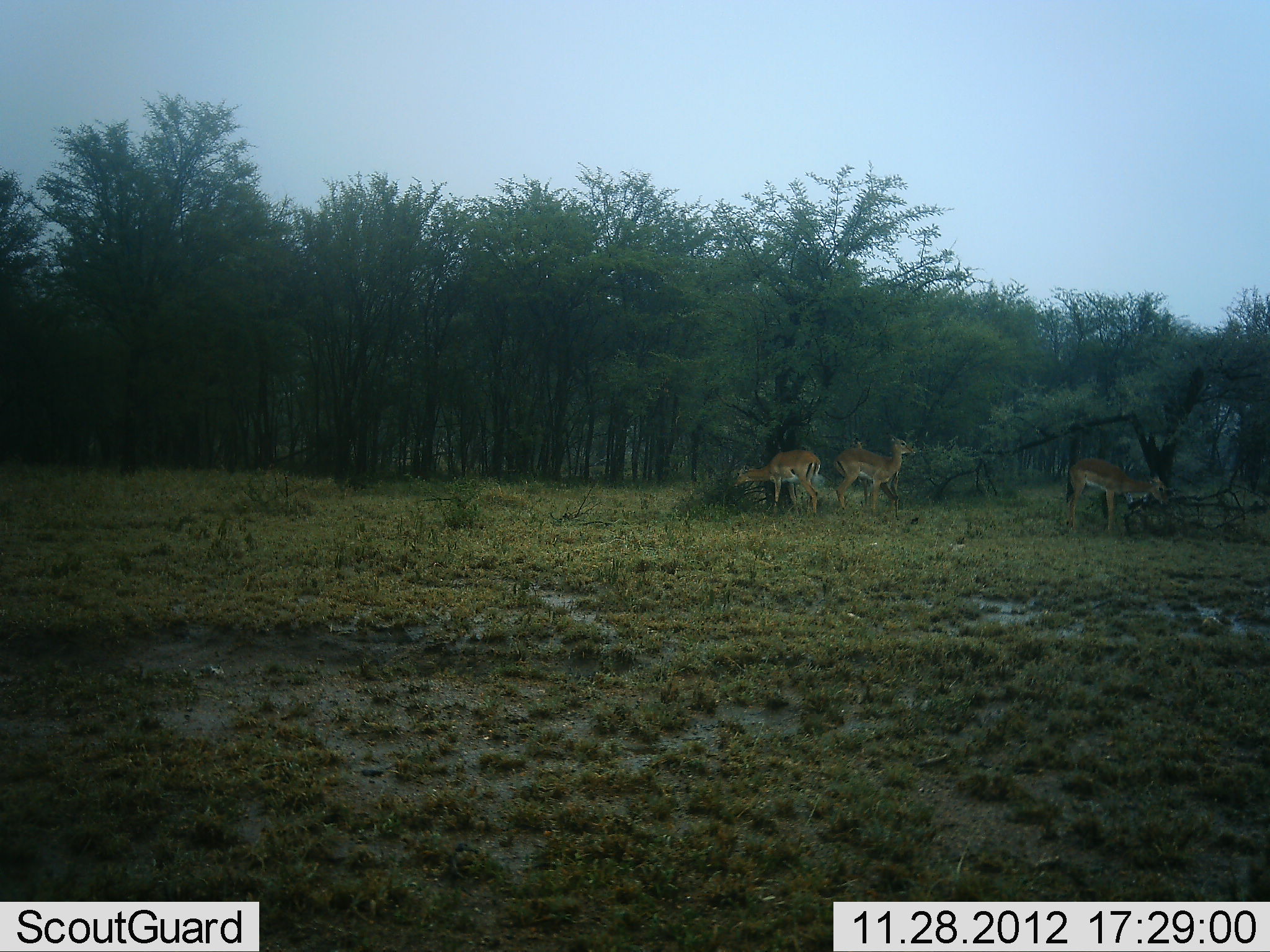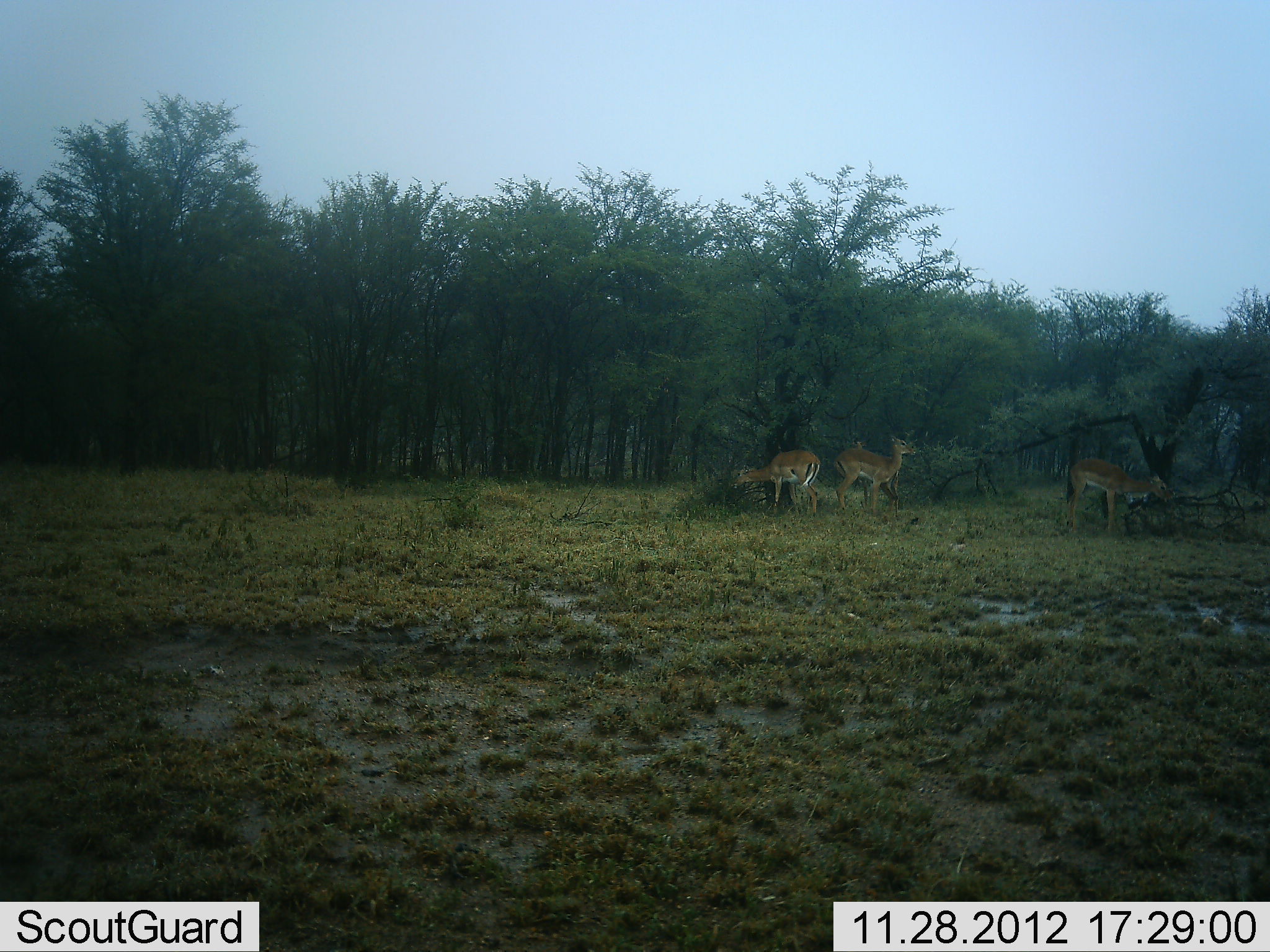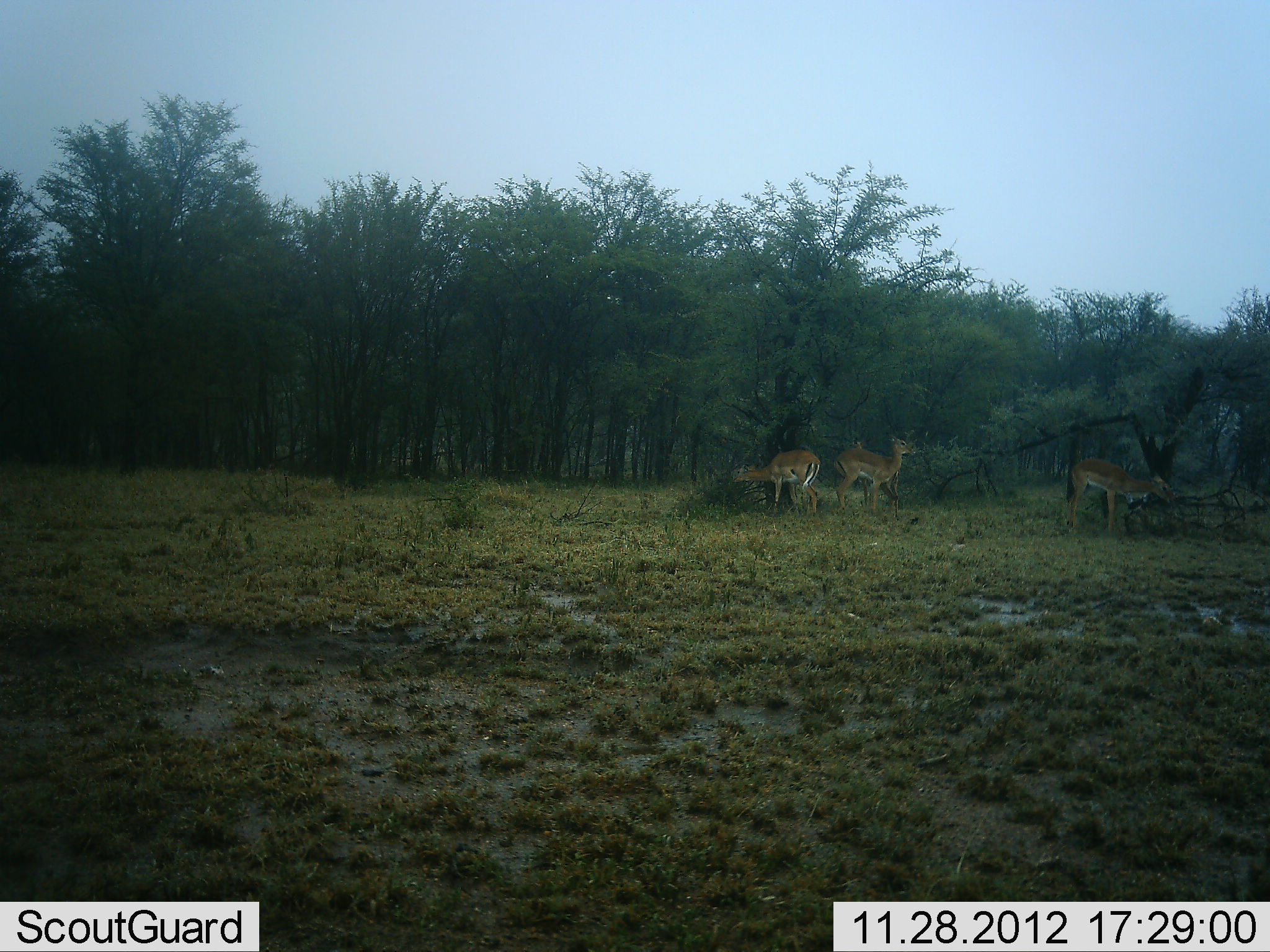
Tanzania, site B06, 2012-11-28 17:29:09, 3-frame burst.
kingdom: Animalia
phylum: Chordata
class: Mammalia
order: Artiodactyla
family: Bovidae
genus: Aepyceros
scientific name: Aepyceros melampus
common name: impala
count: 3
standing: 80%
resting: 0%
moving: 0%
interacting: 0%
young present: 0%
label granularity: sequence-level